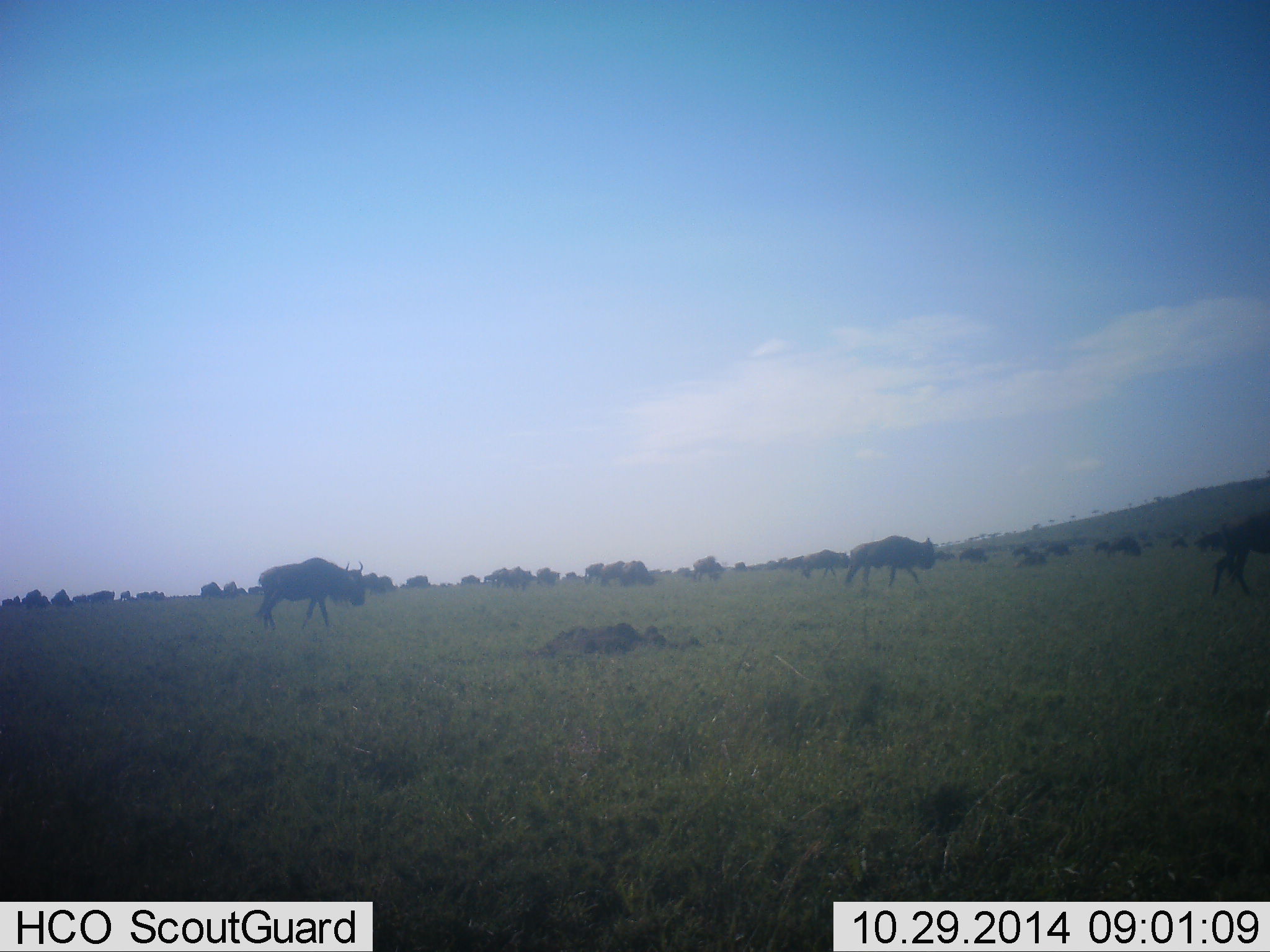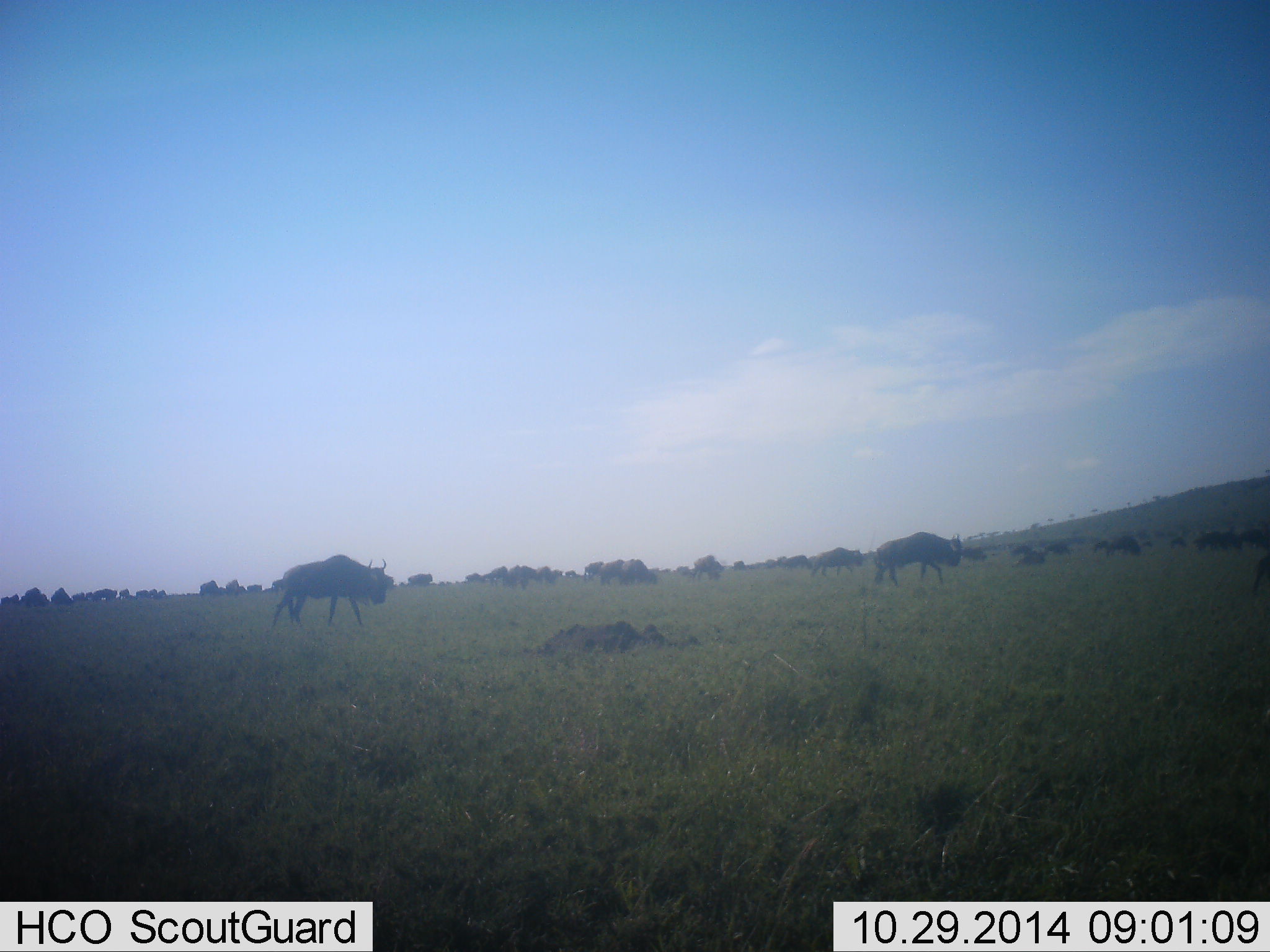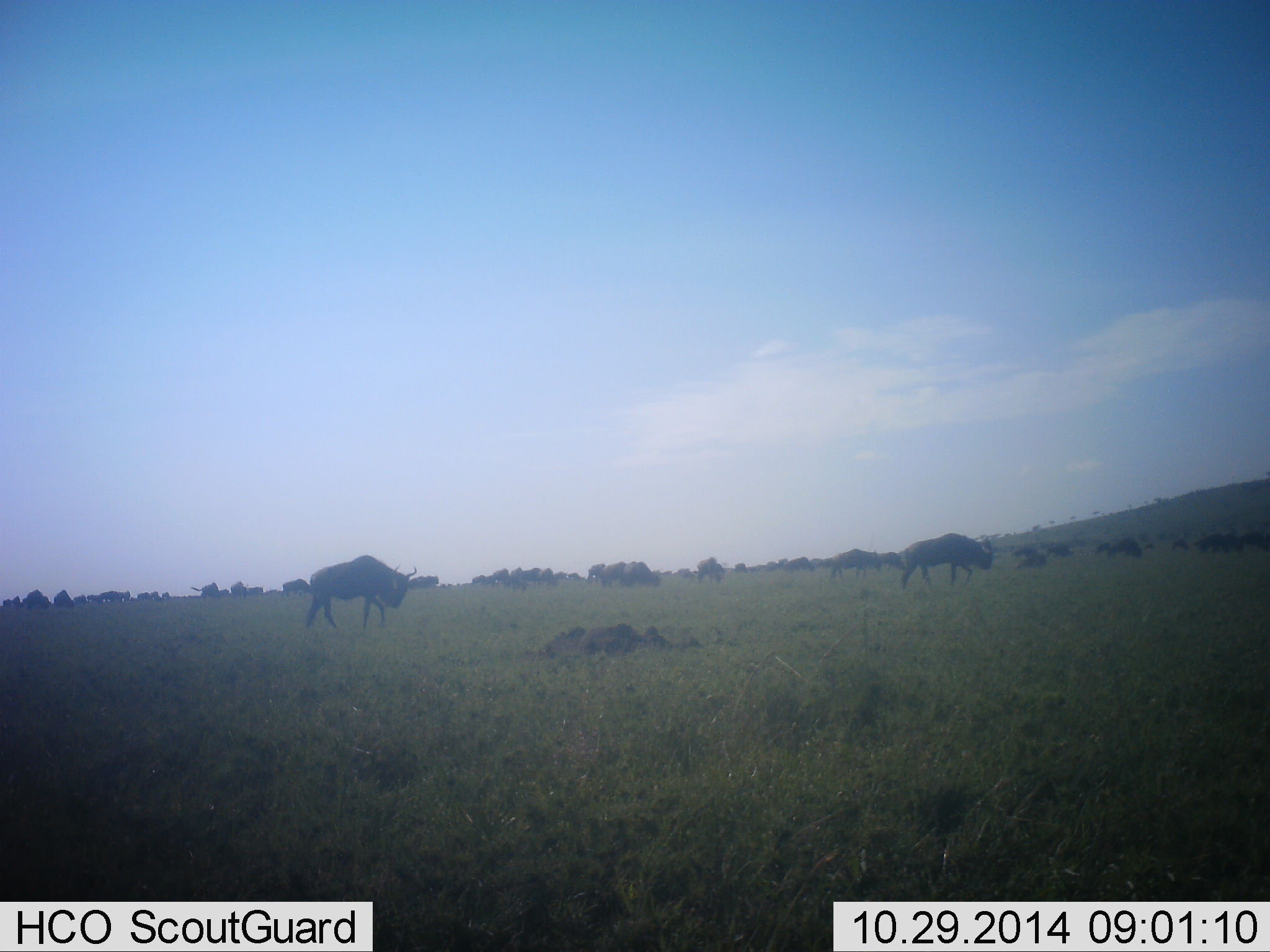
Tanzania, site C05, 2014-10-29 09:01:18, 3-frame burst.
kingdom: Animalia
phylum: Chordata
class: Mammalia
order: Artiodactyla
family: Bovidae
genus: Connochaetes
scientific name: Connochaetes taurinus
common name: blue wildebeest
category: wildebeest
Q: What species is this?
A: Wildebeest (blue wildebeest) (Connochaetes taurinus).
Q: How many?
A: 11-50.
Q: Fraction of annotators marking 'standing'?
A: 40%.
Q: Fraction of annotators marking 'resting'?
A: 20%.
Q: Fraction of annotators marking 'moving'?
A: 90%.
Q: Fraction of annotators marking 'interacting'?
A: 10%.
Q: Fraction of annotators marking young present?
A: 0%.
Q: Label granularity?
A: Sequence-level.